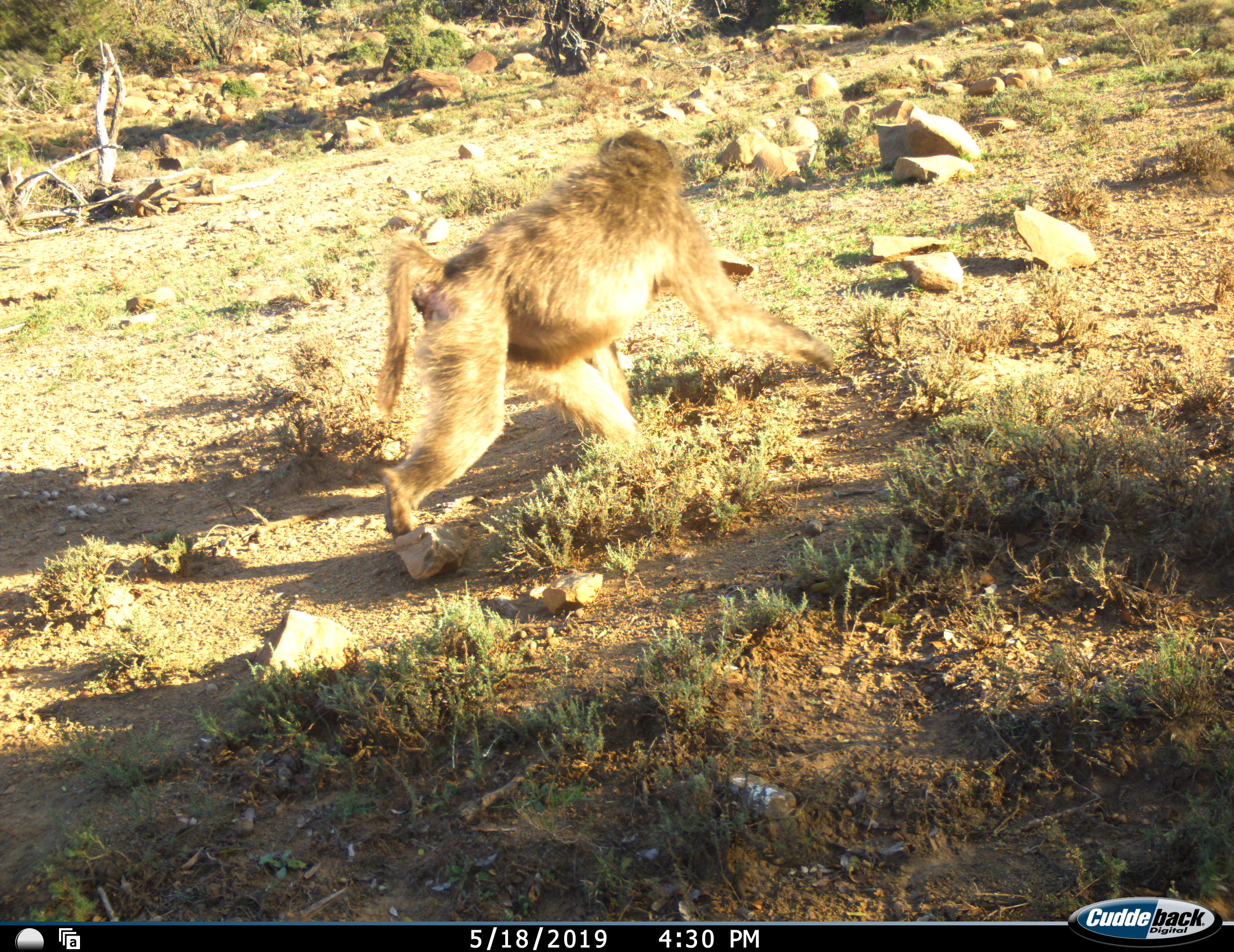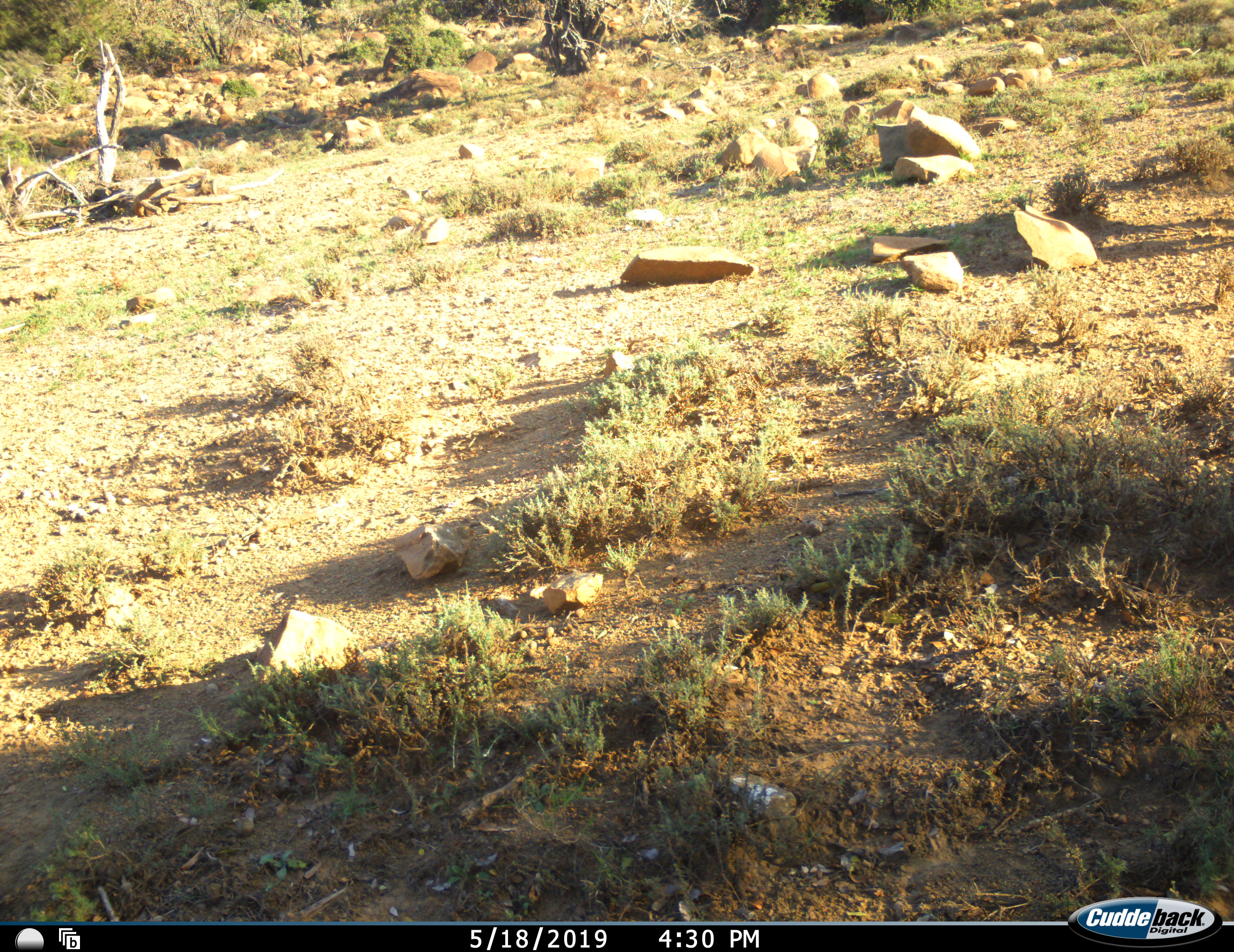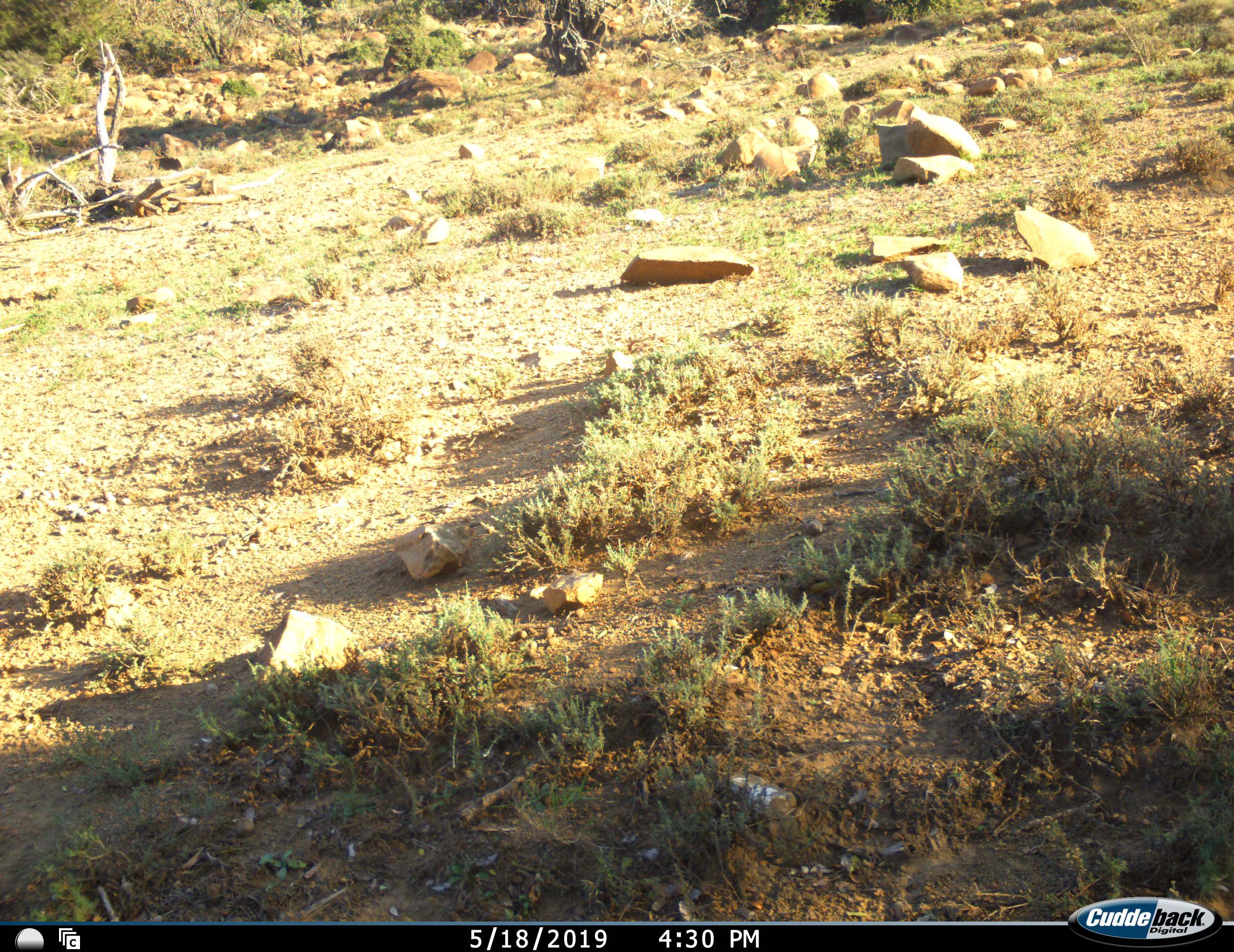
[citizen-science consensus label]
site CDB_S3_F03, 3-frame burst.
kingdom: Animalia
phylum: Chordata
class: Mammalia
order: Primates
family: Cercopithecidae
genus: Papio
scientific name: Papio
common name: baboon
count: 1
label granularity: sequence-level